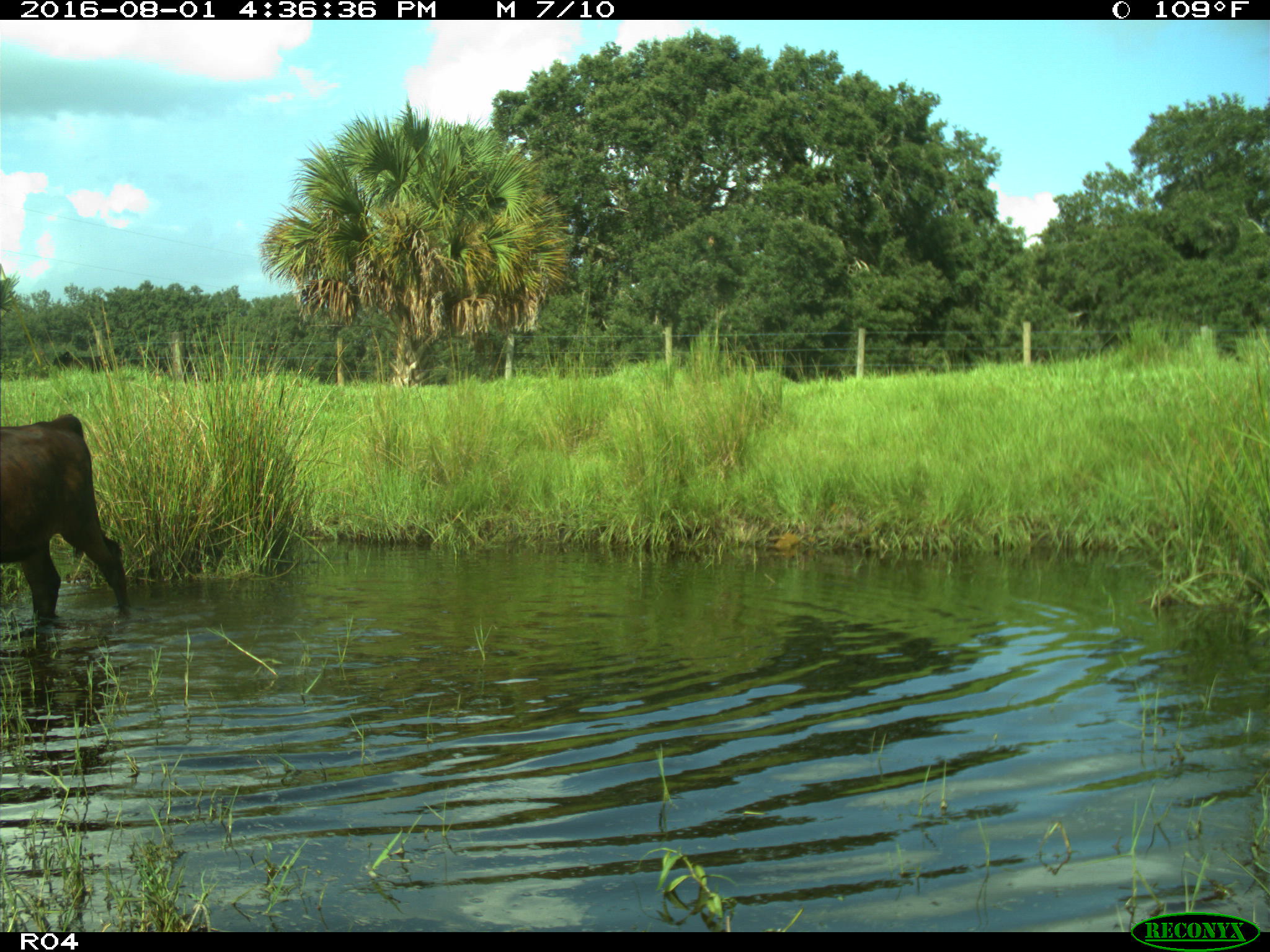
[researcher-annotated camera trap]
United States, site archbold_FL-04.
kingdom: Animalia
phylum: Chordata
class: Mammalia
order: Artiodactyla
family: Bovidae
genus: Bos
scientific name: Bos taurus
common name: domestic cow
Bos taurus (domestic cow).